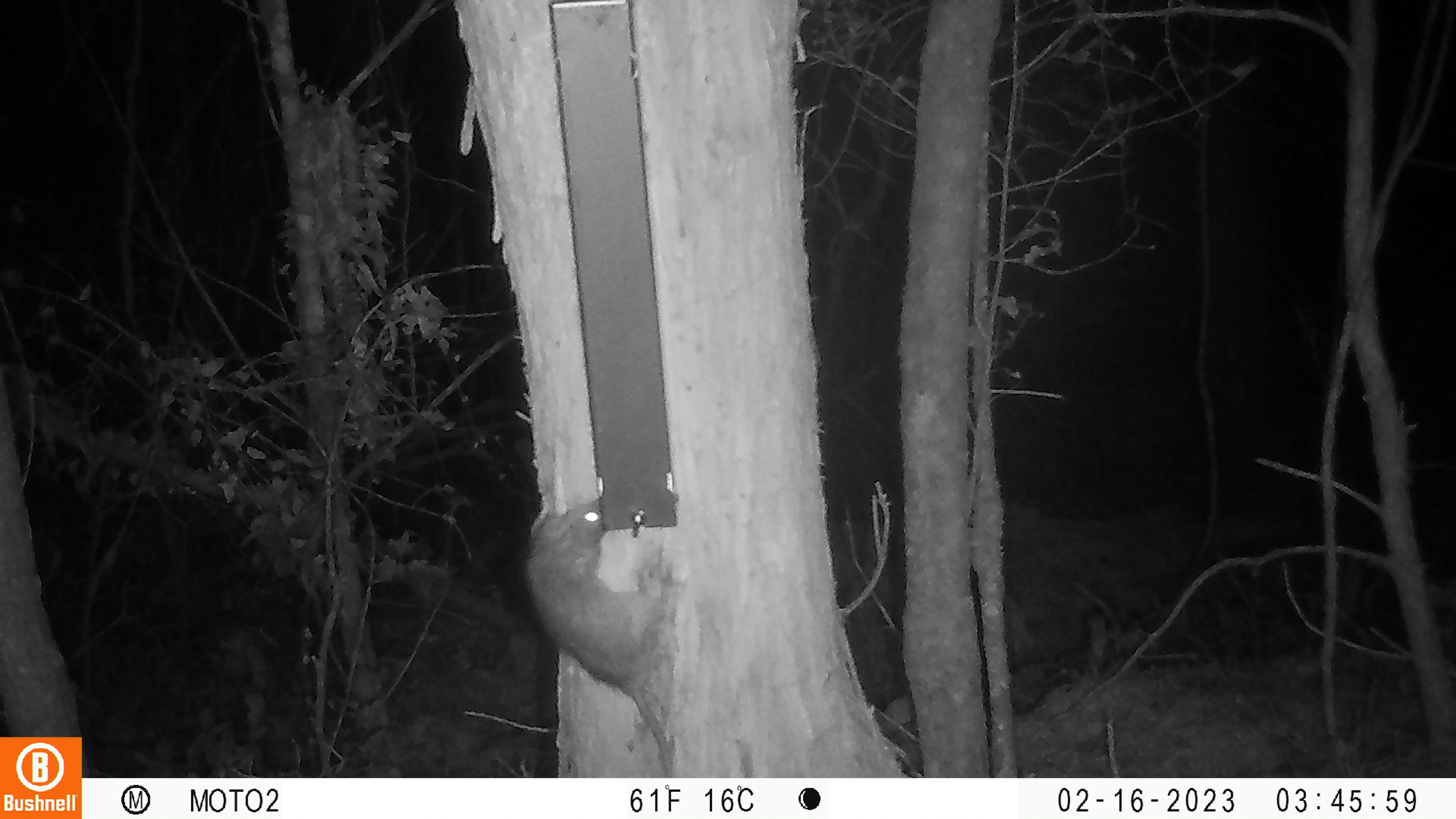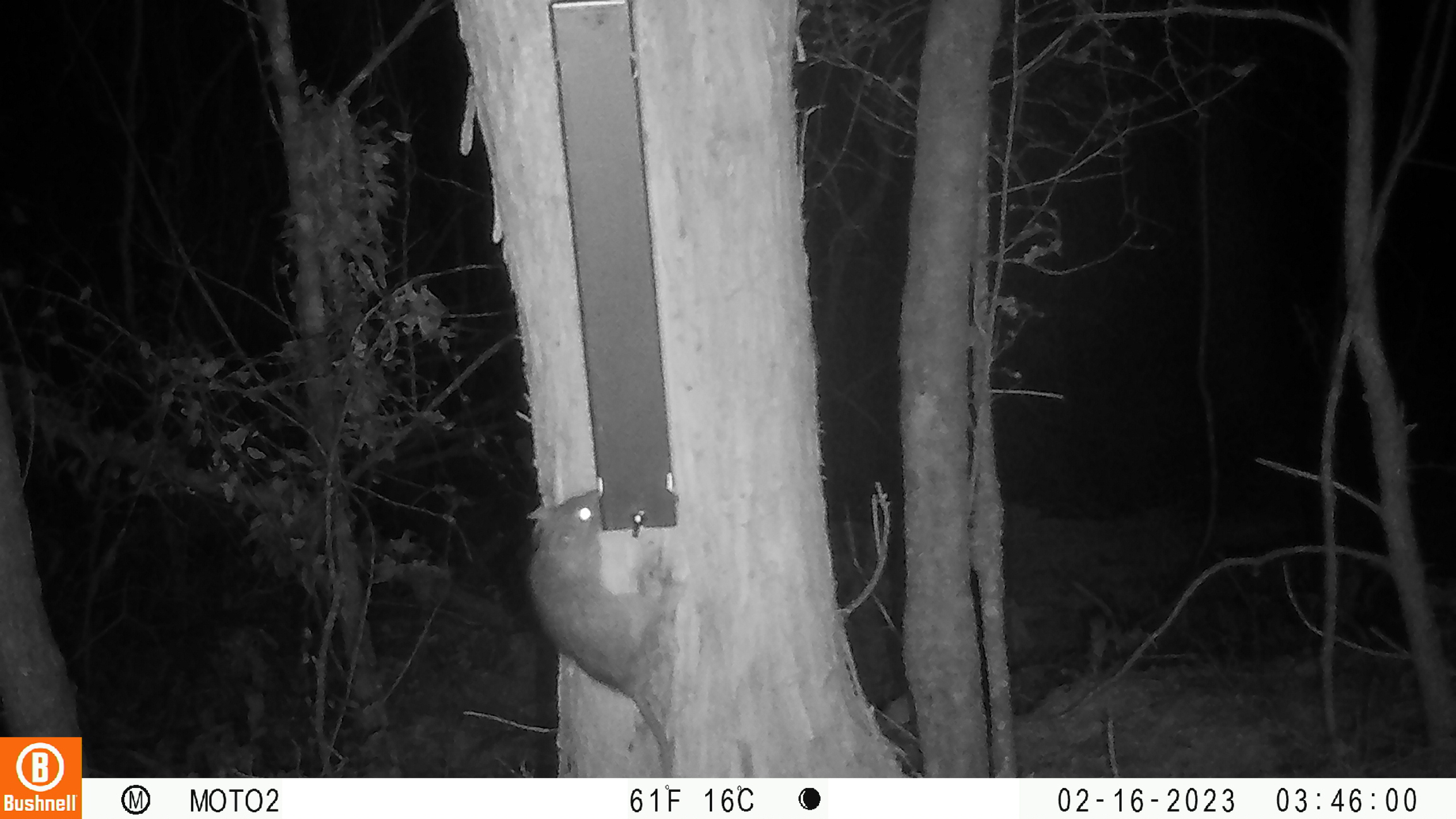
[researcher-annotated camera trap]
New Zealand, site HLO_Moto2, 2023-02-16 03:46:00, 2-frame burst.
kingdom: Animalia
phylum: Chordata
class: Mammalia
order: Rodentia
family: Muridae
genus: Rattus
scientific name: Rattus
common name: rat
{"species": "rat (Rattus)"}